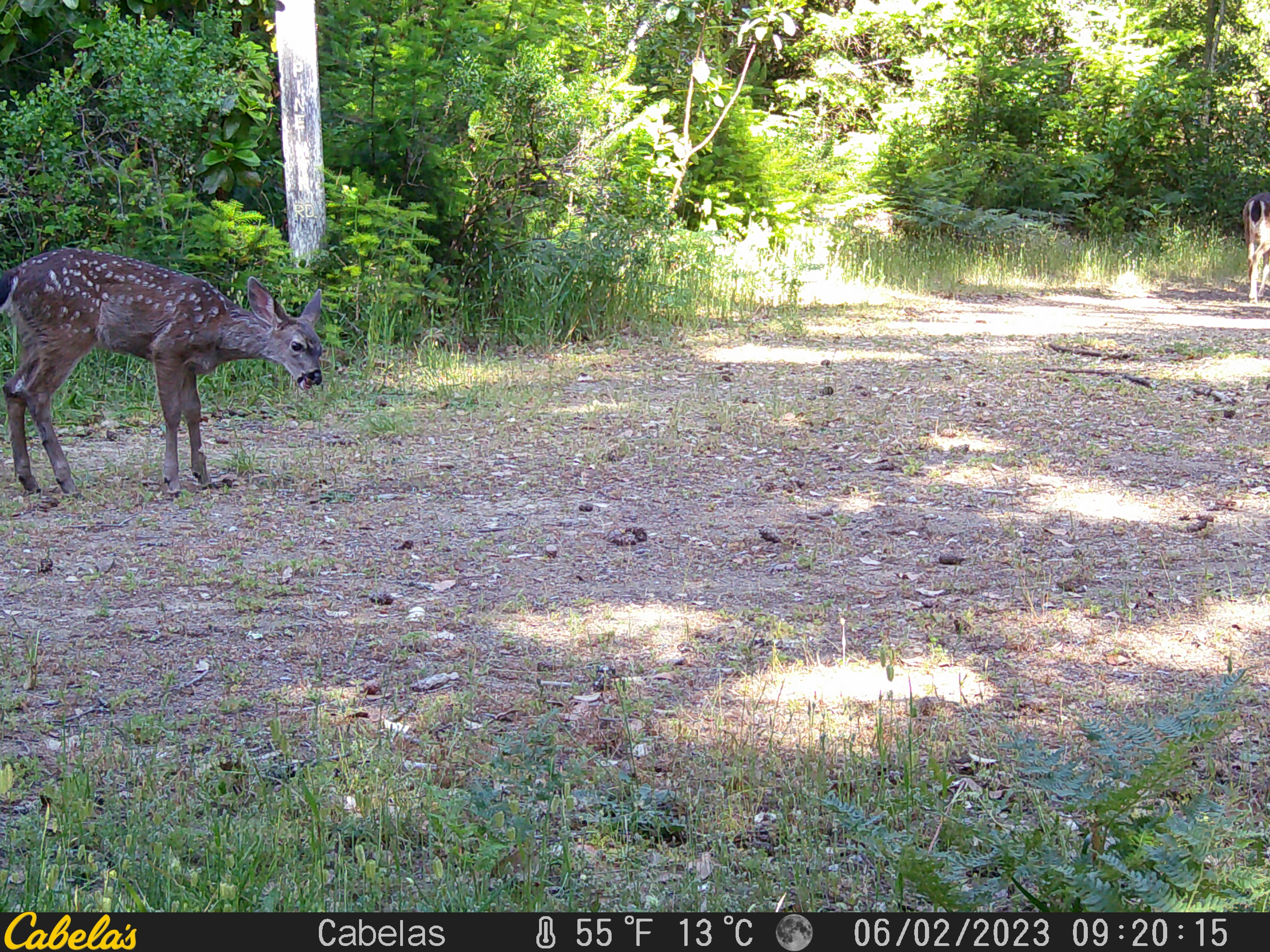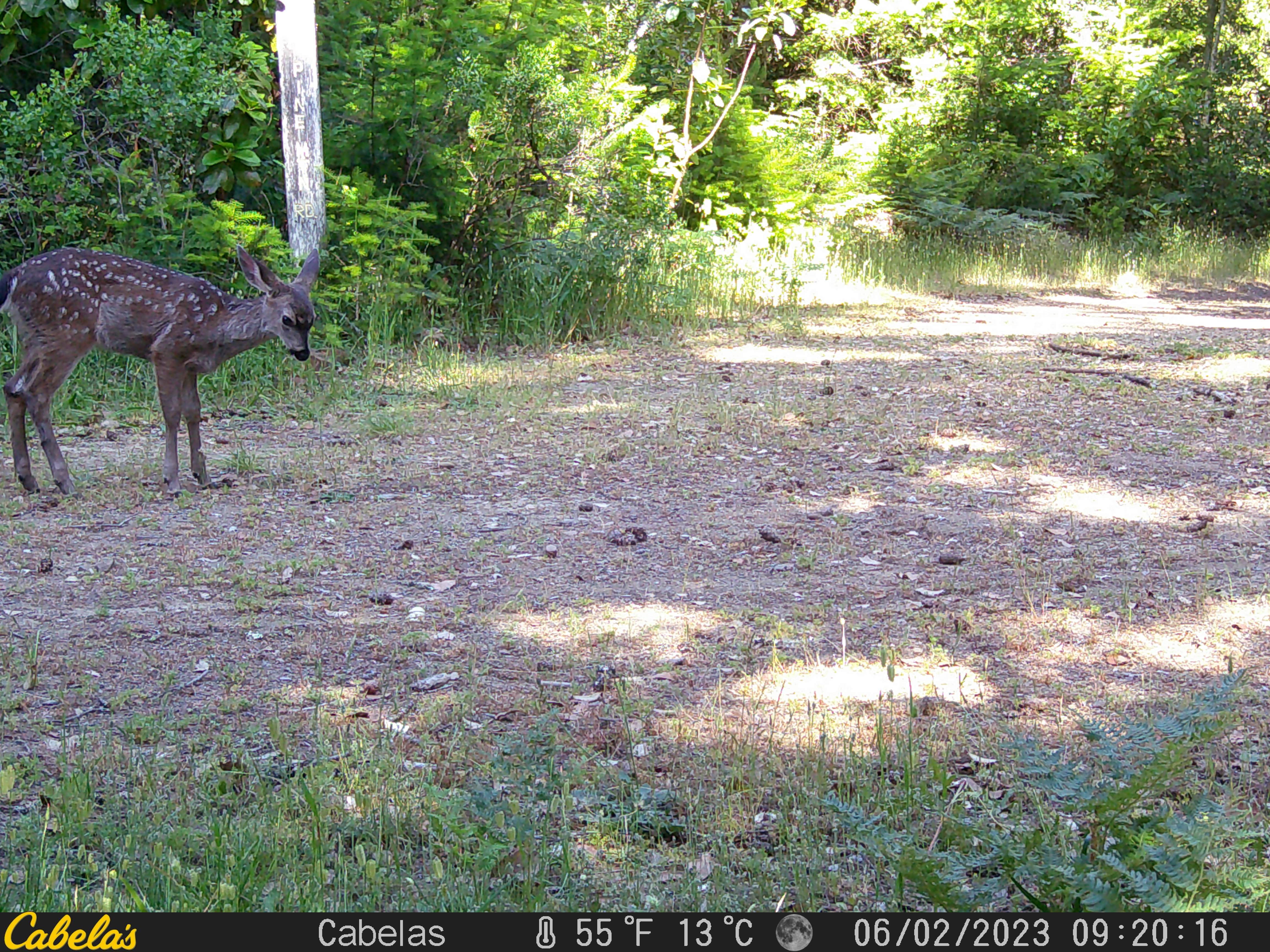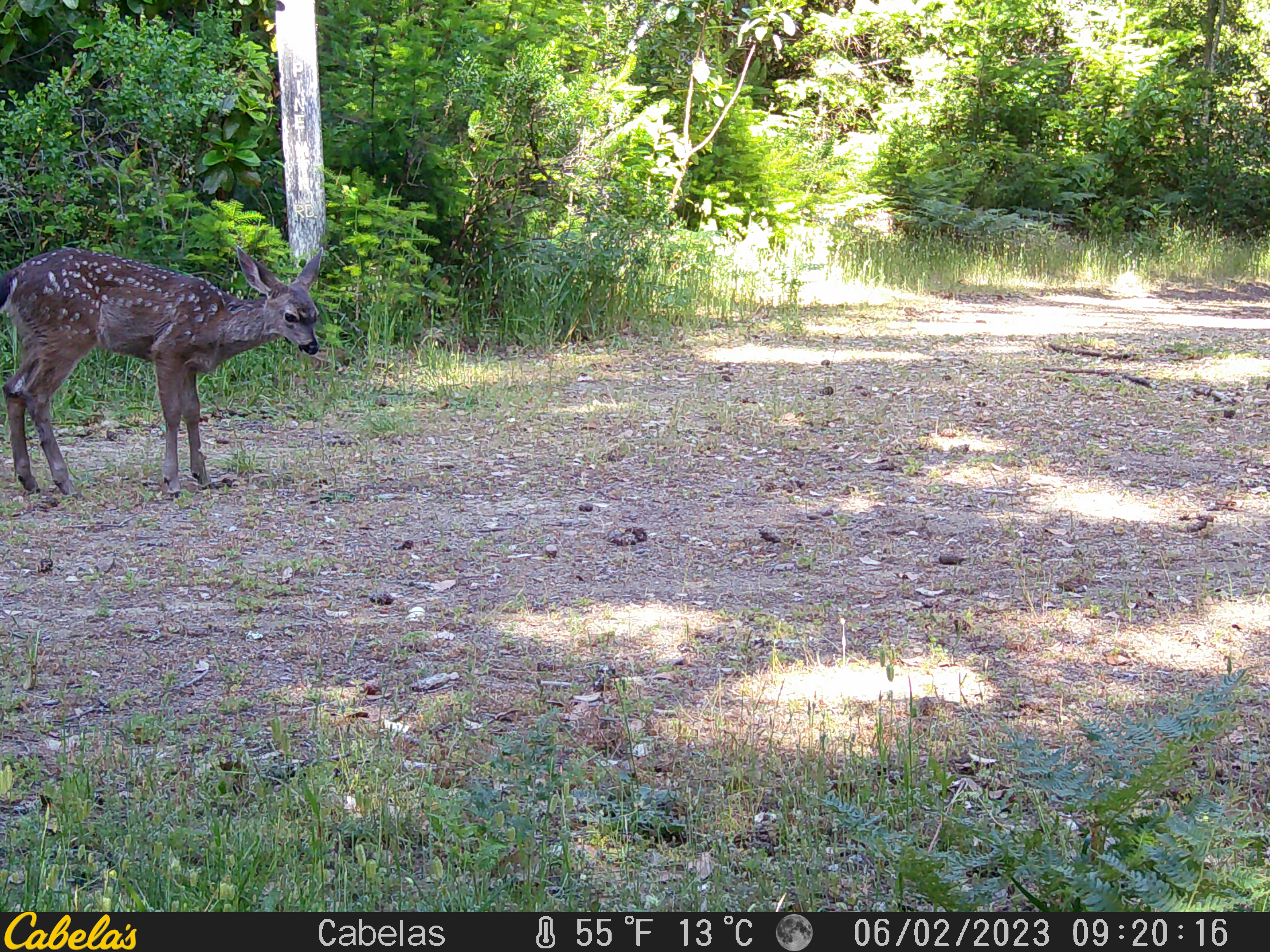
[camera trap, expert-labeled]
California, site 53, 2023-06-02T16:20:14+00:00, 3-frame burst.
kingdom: Animalia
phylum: Chordata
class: Mammalia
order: Artiodactyla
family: Cervidae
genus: Odocoileus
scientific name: Odocoileus hemionus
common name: mule deer